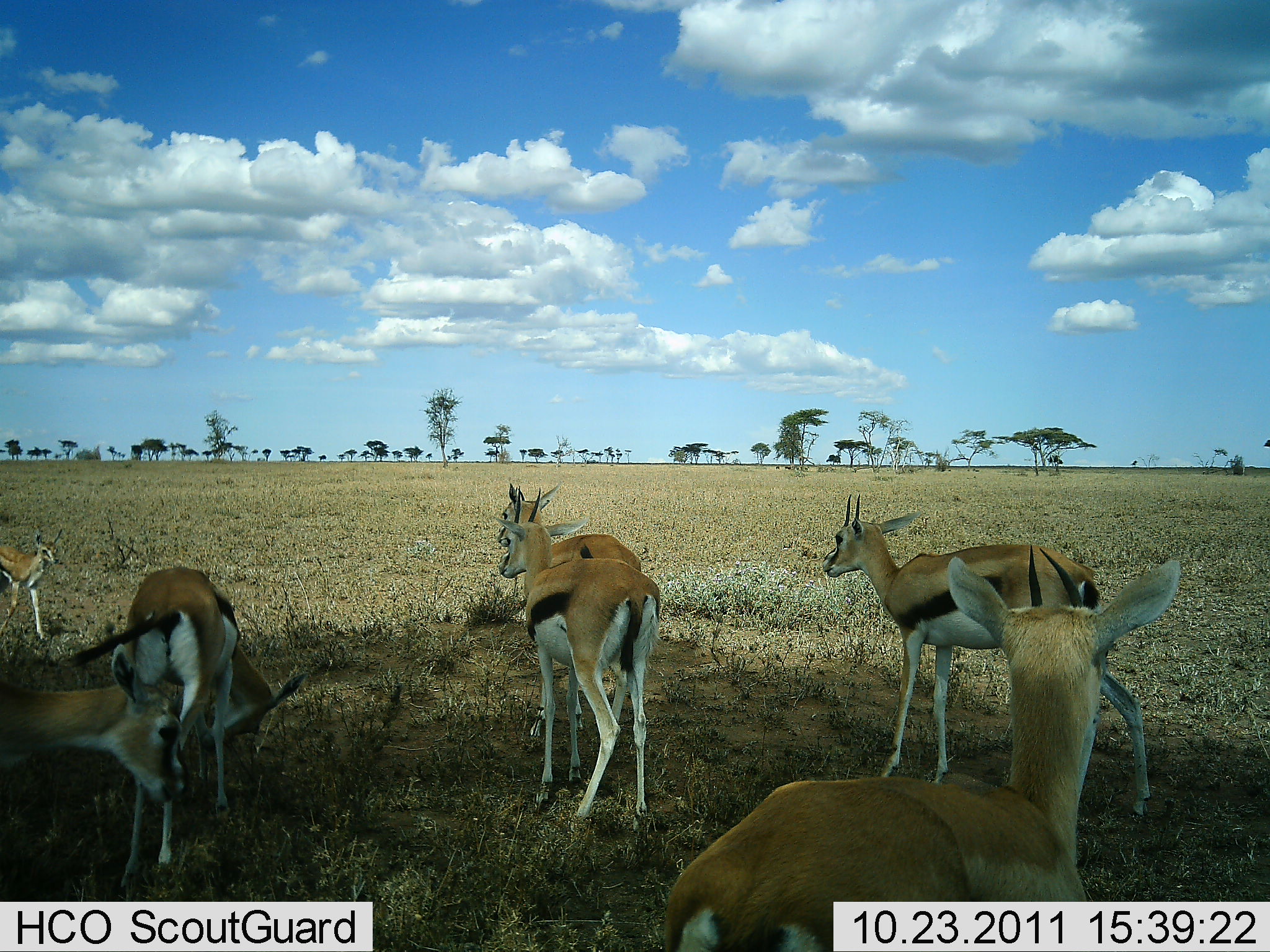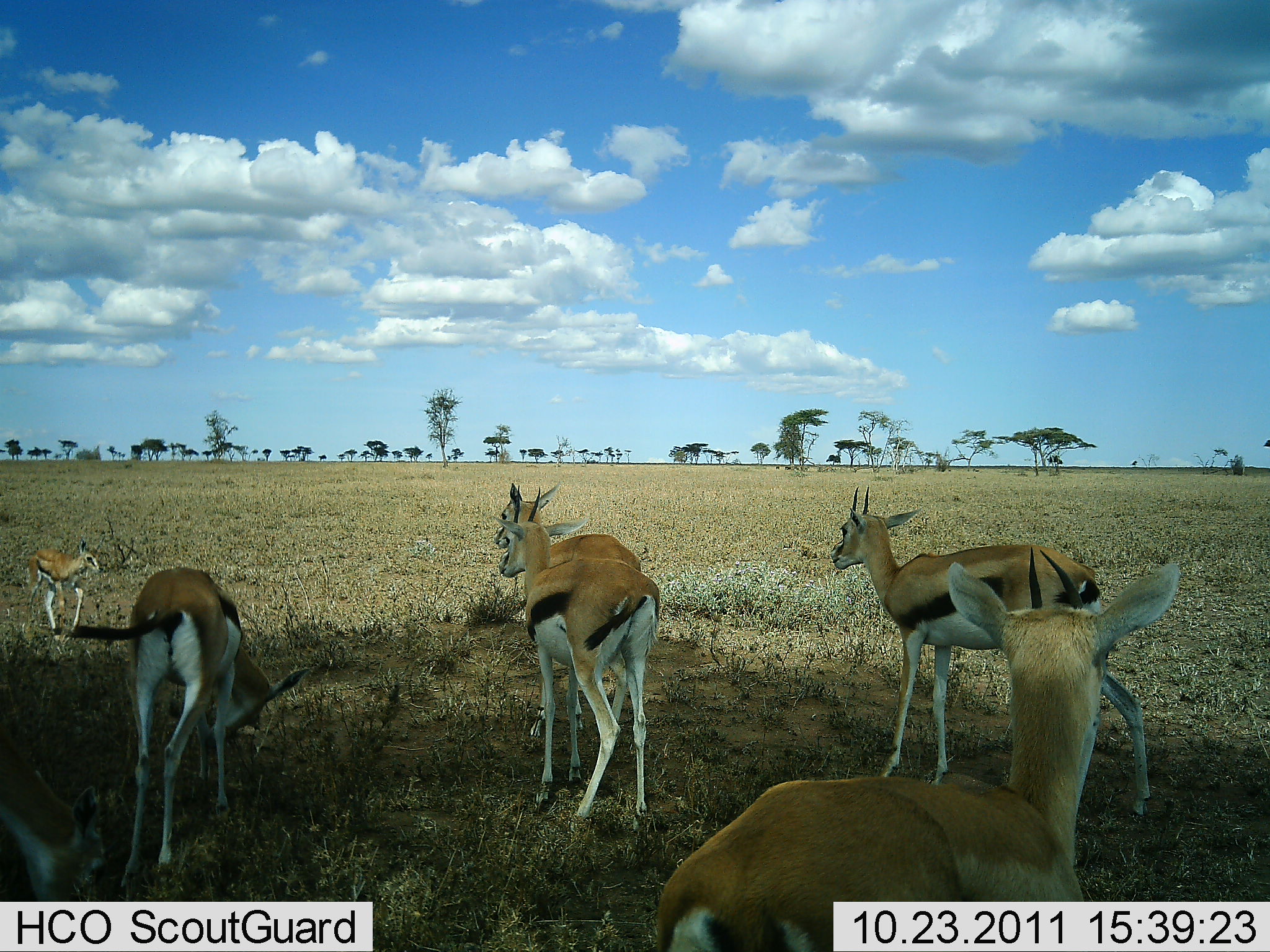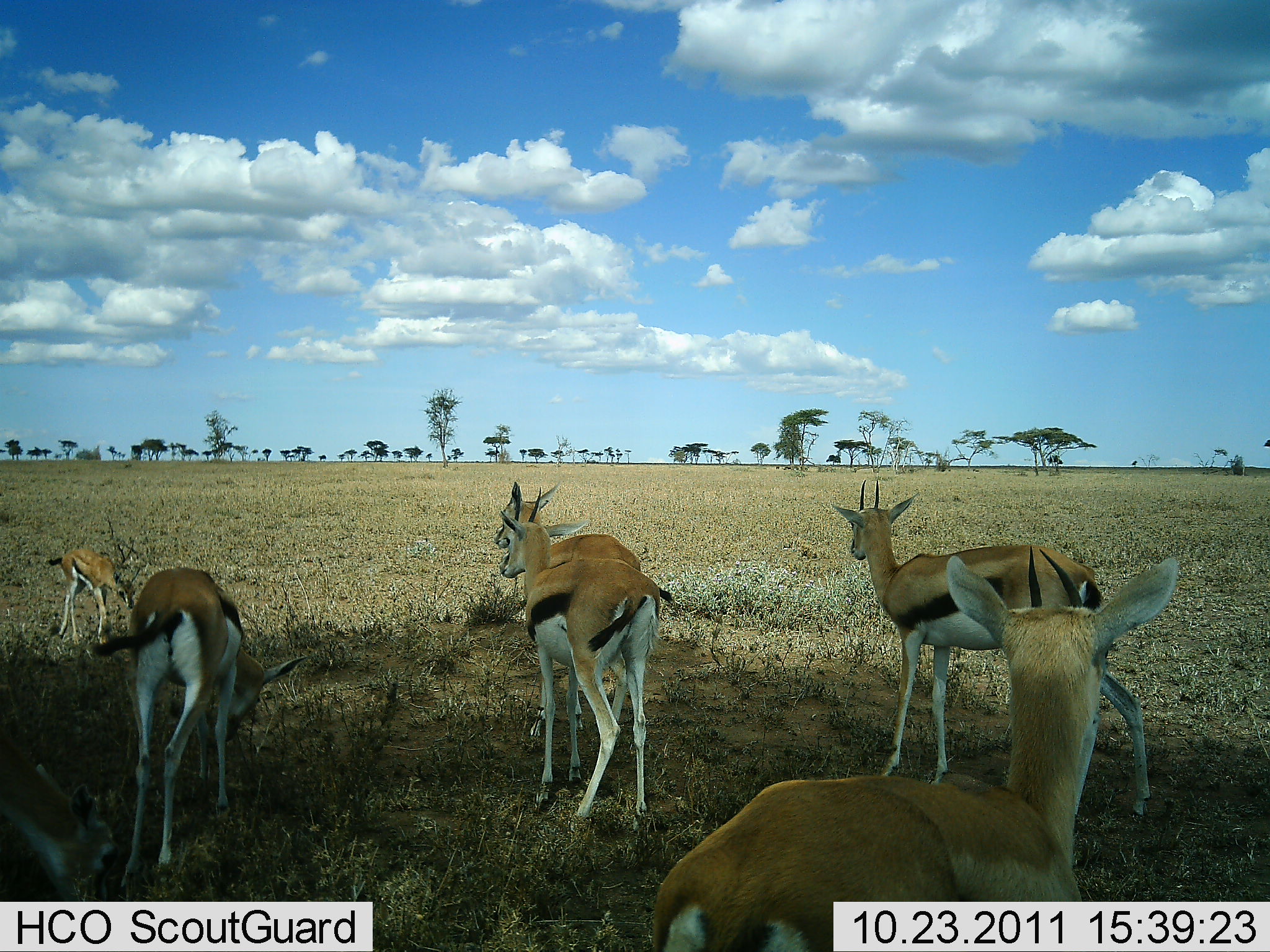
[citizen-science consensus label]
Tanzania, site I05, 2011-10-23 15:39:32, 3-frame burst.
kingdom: Animalia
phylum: Chordata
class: Mammalia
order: Artiodactyla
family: Bovidae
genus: Eudorcas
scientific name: Eudorcas thomsonii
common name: thomson's gazelle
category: gazellethomsons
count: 7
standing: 82%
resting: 9%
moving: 36%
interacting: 0%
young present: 73%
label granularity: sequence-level